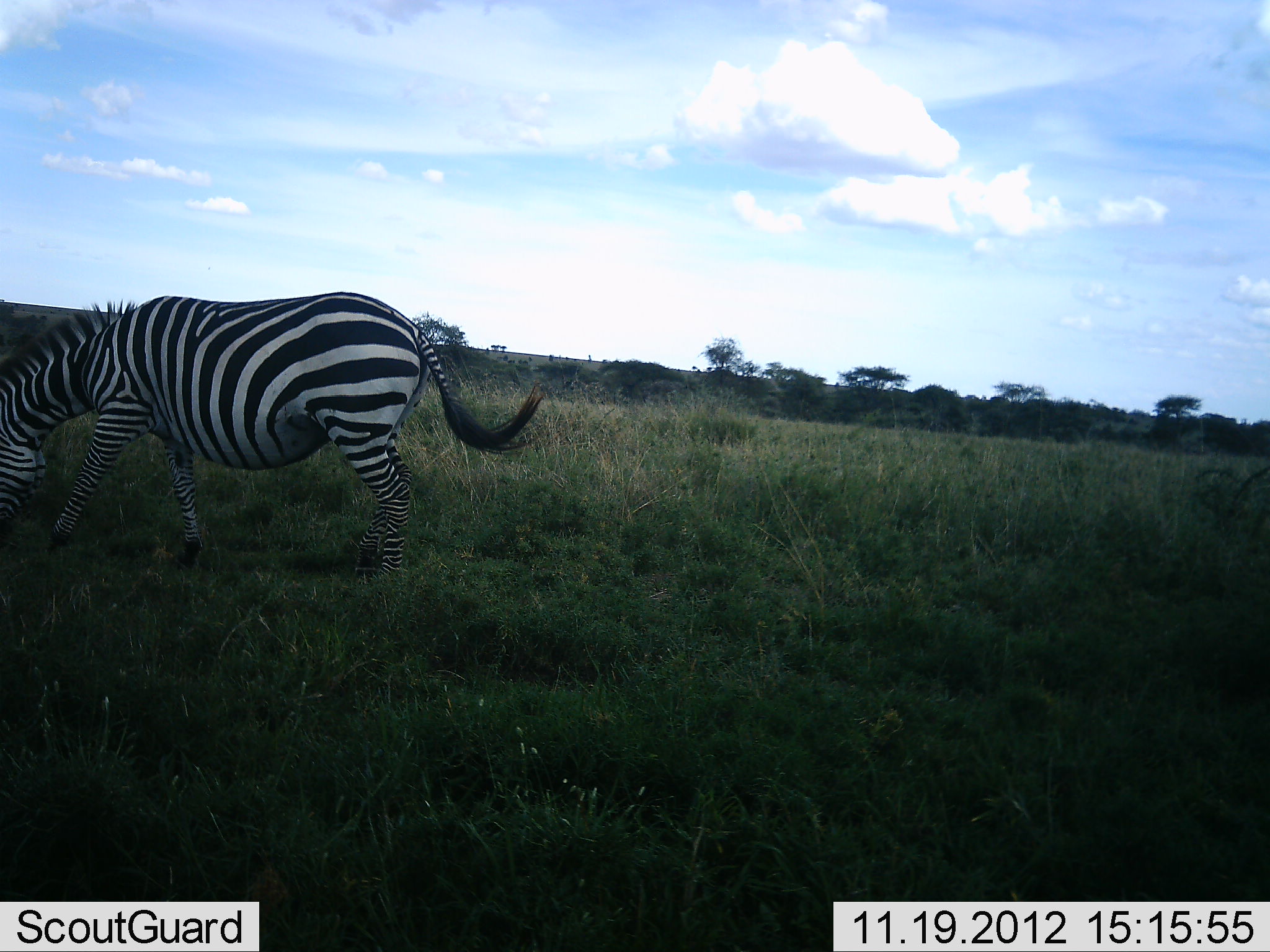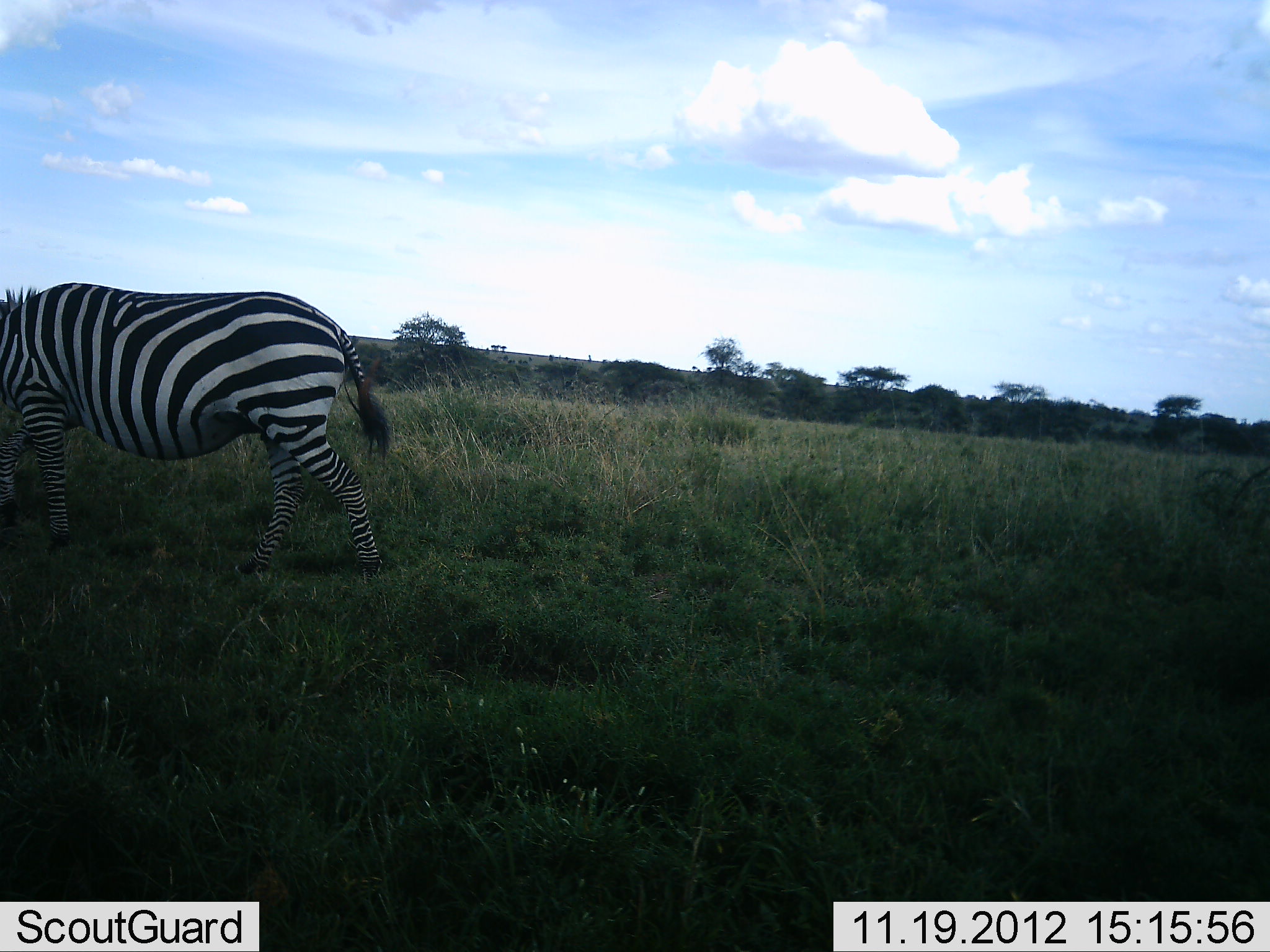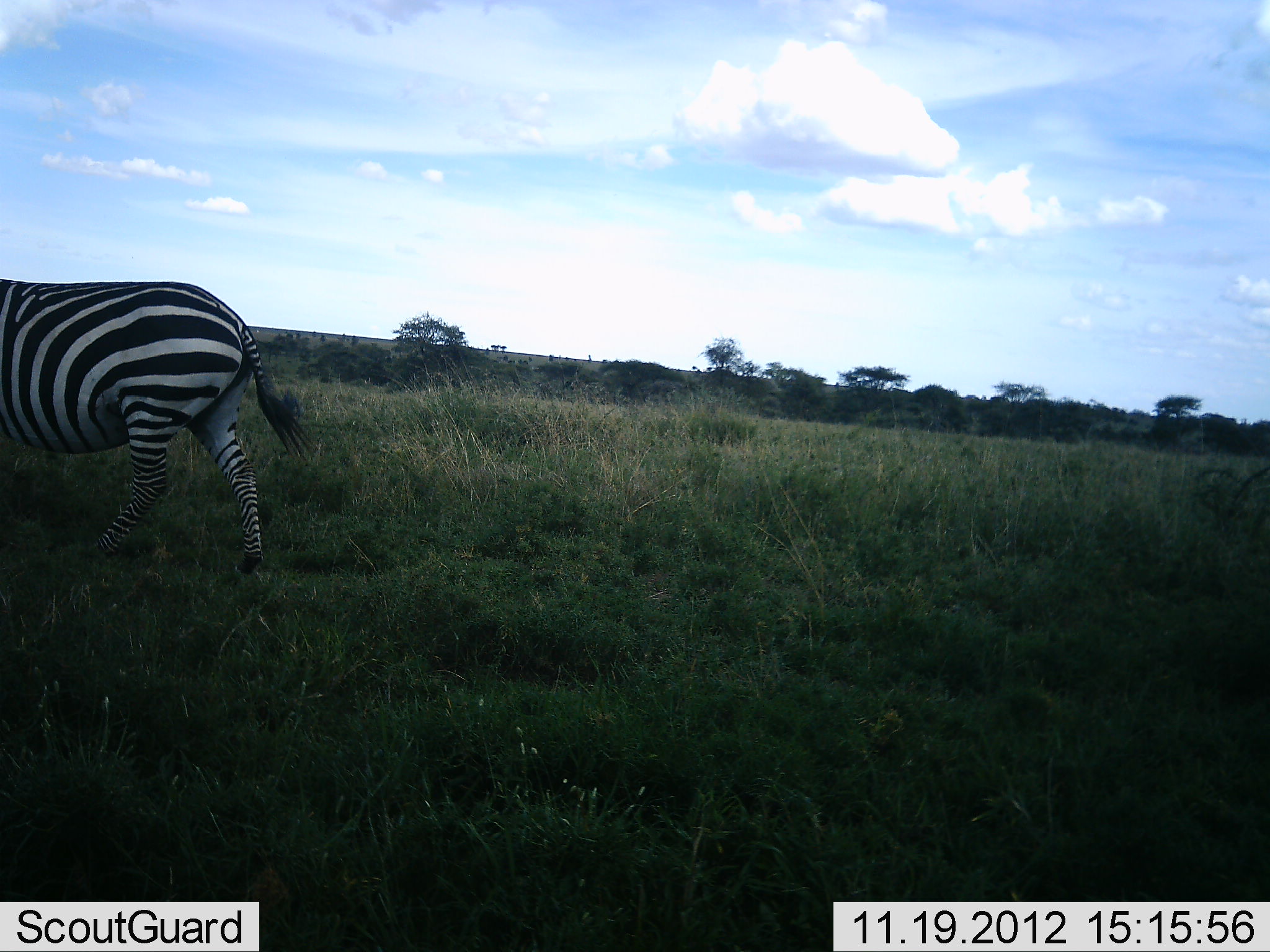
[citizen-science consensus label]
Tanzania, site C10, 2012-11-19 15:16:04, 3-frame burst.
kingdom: Animalia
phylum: Chordata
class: Mammalia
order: Perissodactyla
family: Equidae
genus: Equus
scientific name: Equus quagga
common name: plains zebra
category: zebra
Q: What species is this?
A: Zebra (plains zebra) (Equus quagga).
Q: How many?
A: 1.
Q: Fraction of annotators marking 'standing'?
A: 10%.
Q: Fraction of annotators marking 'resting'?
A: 0%.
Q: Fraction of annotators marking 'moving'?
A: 80%.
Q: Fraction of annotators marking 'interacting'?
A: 0%.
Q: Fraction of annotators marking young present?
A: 0%.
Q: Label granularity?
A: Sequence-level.